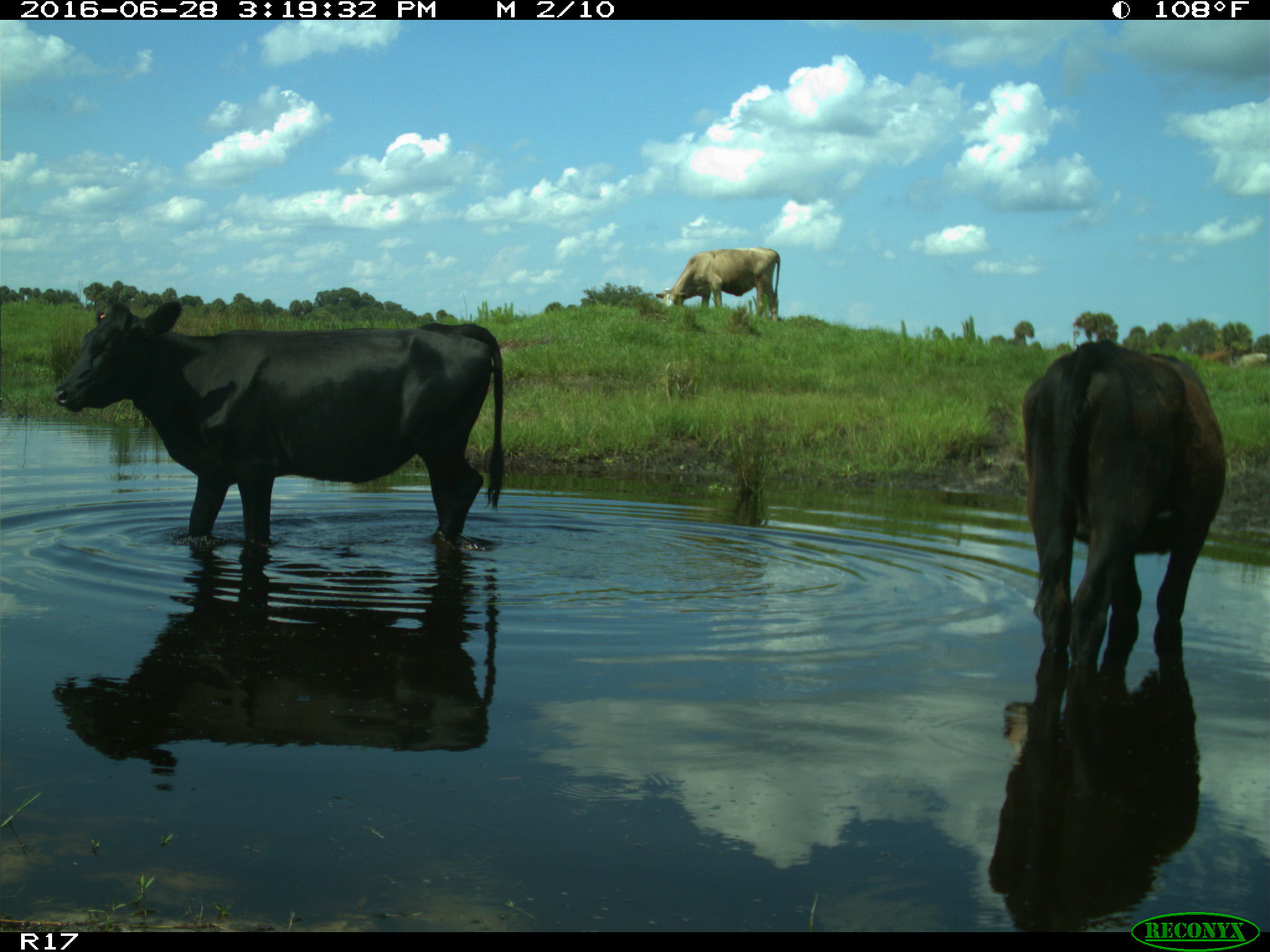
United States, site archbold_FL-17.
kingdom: Animalia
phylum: Chordata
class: Mammalia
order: Artiodactyla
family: Bovidae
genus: Bos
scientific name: Bos taurus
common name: domestic cow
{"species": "Bos taurus (domestic cow)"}